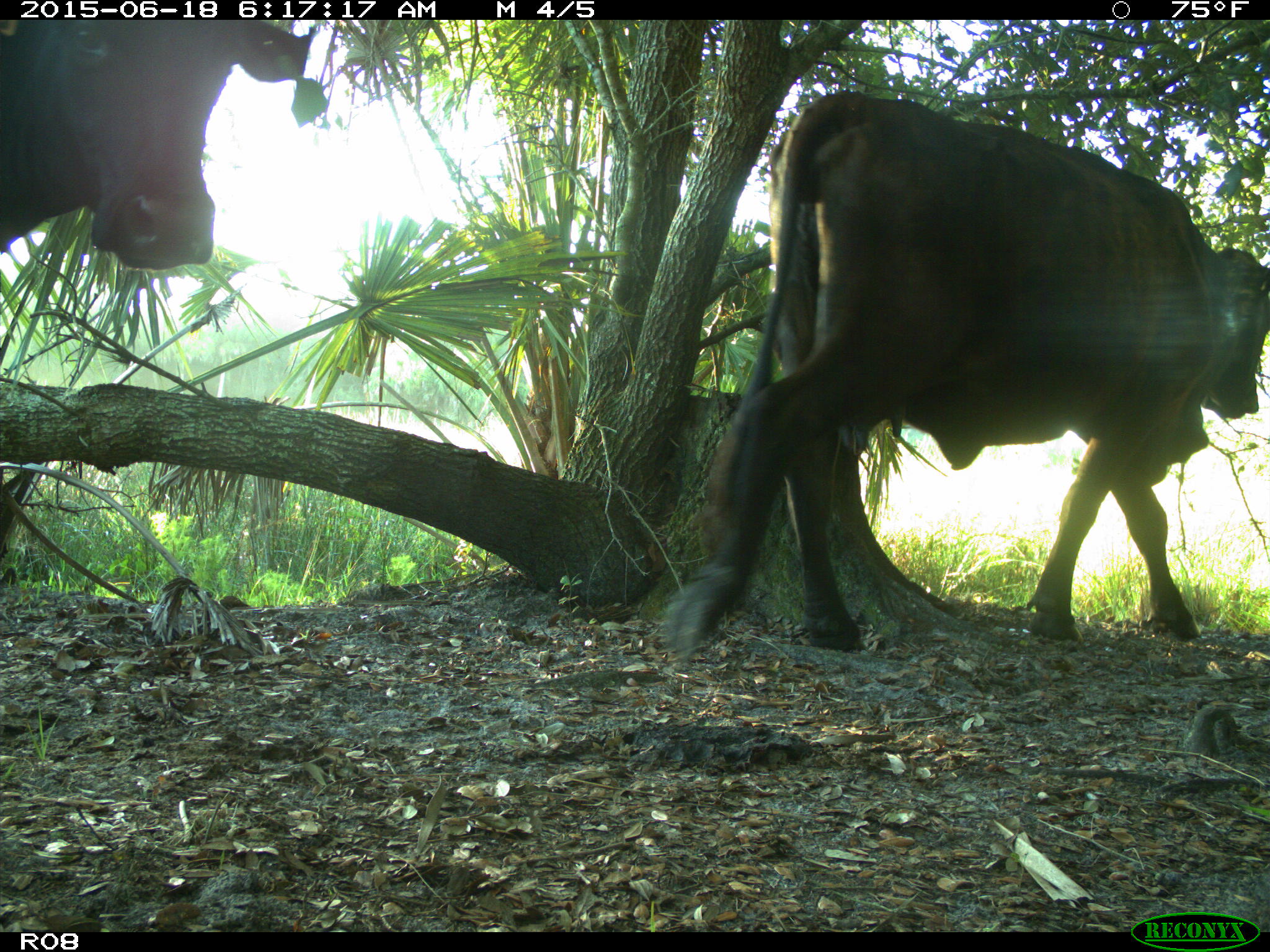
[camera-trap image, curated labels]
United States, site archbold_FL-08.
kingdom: Animalia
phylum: Chordata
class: Mammalia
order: Artiodactyla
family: Bovidae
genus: Bos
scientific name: Bos taurus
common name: domestic cow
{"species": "Bos taurus (domestic cow)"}